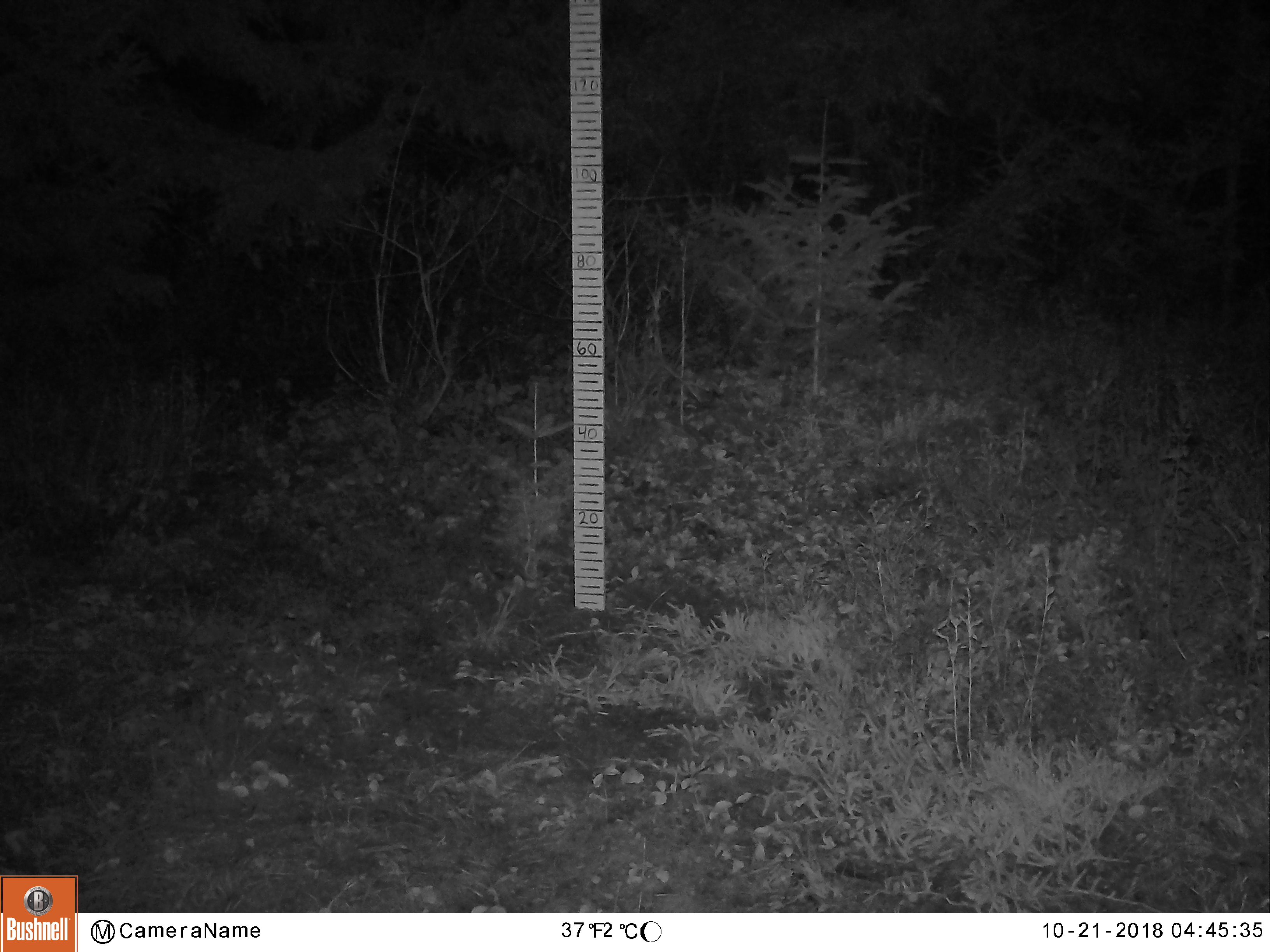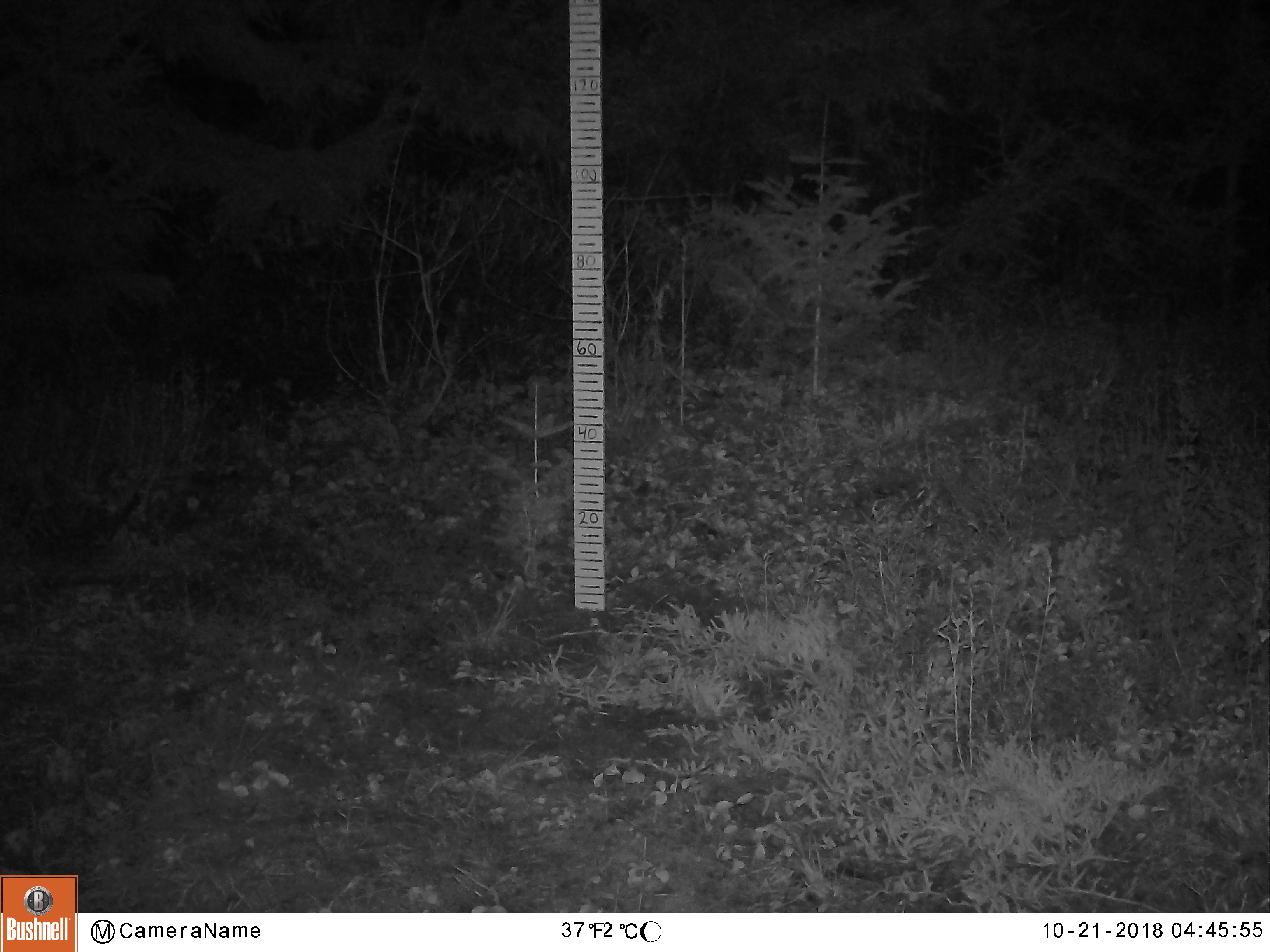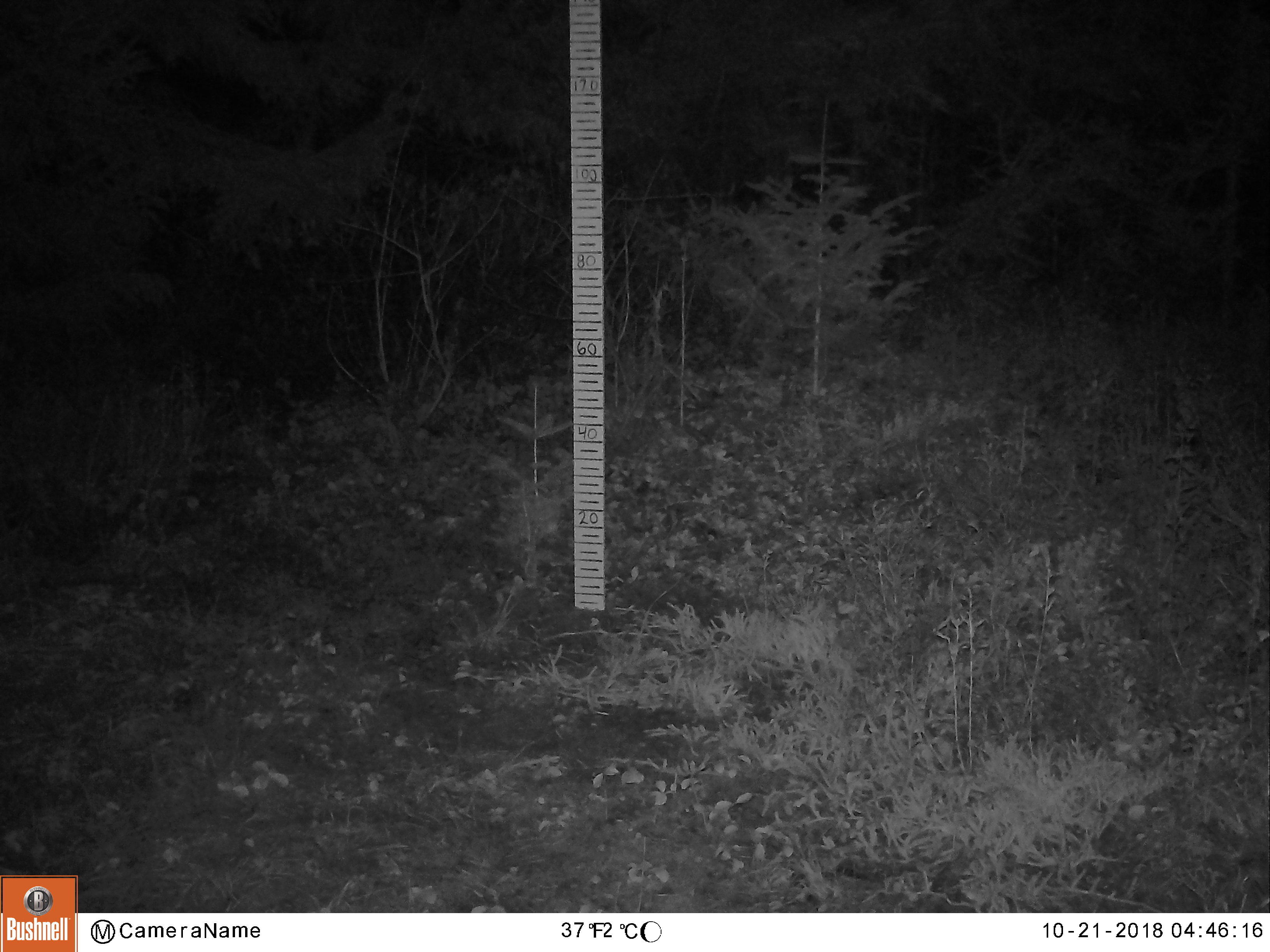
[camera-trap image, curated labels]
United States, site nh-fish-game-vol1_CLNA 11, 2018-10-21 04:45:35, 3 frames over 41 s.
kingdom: Animalia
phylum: Chordata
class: Mammalia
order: Artiodactyla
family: Cervidae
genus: Alces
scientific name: Alces alces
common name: moose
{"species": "moose (Alces alces)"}